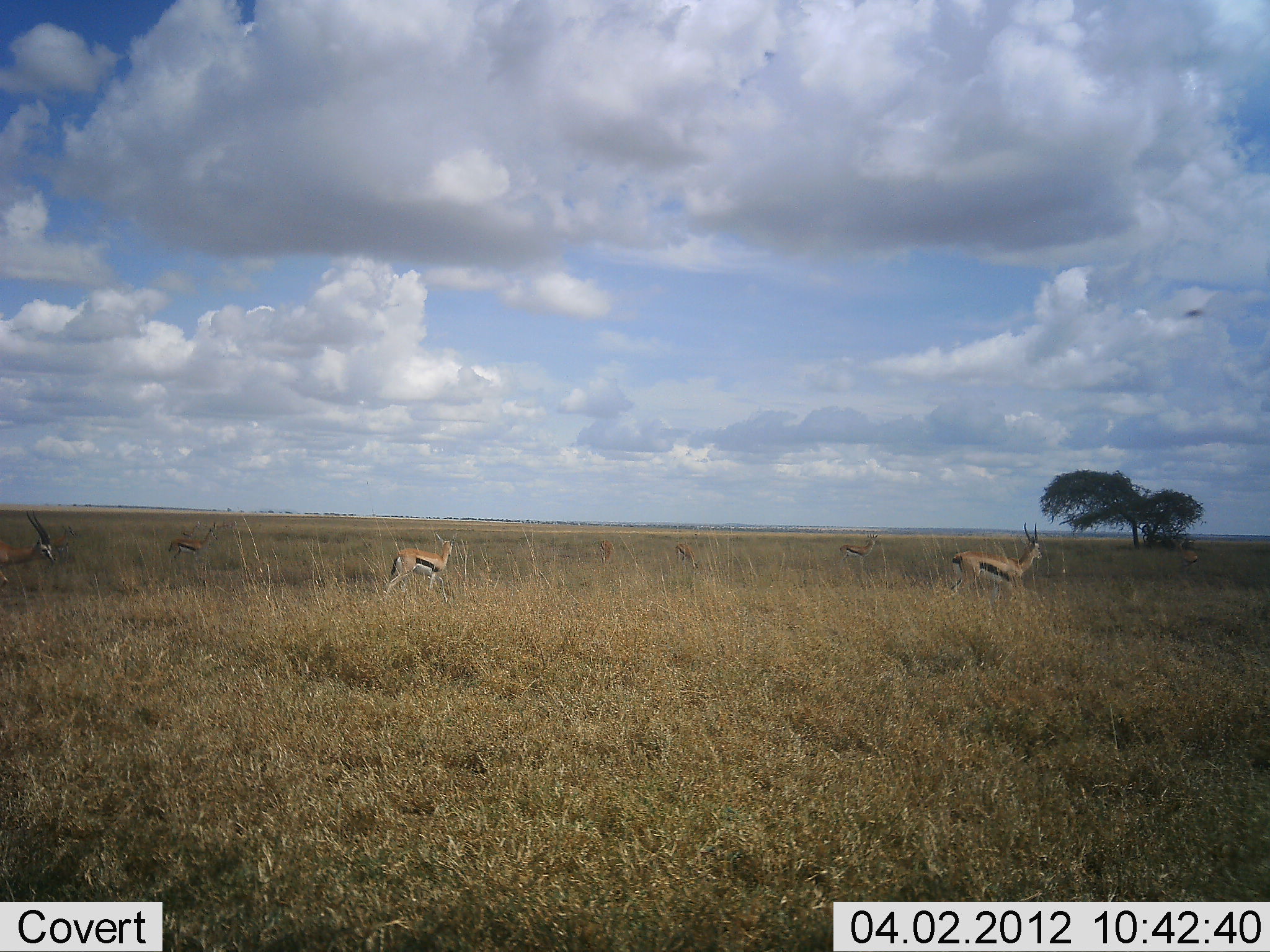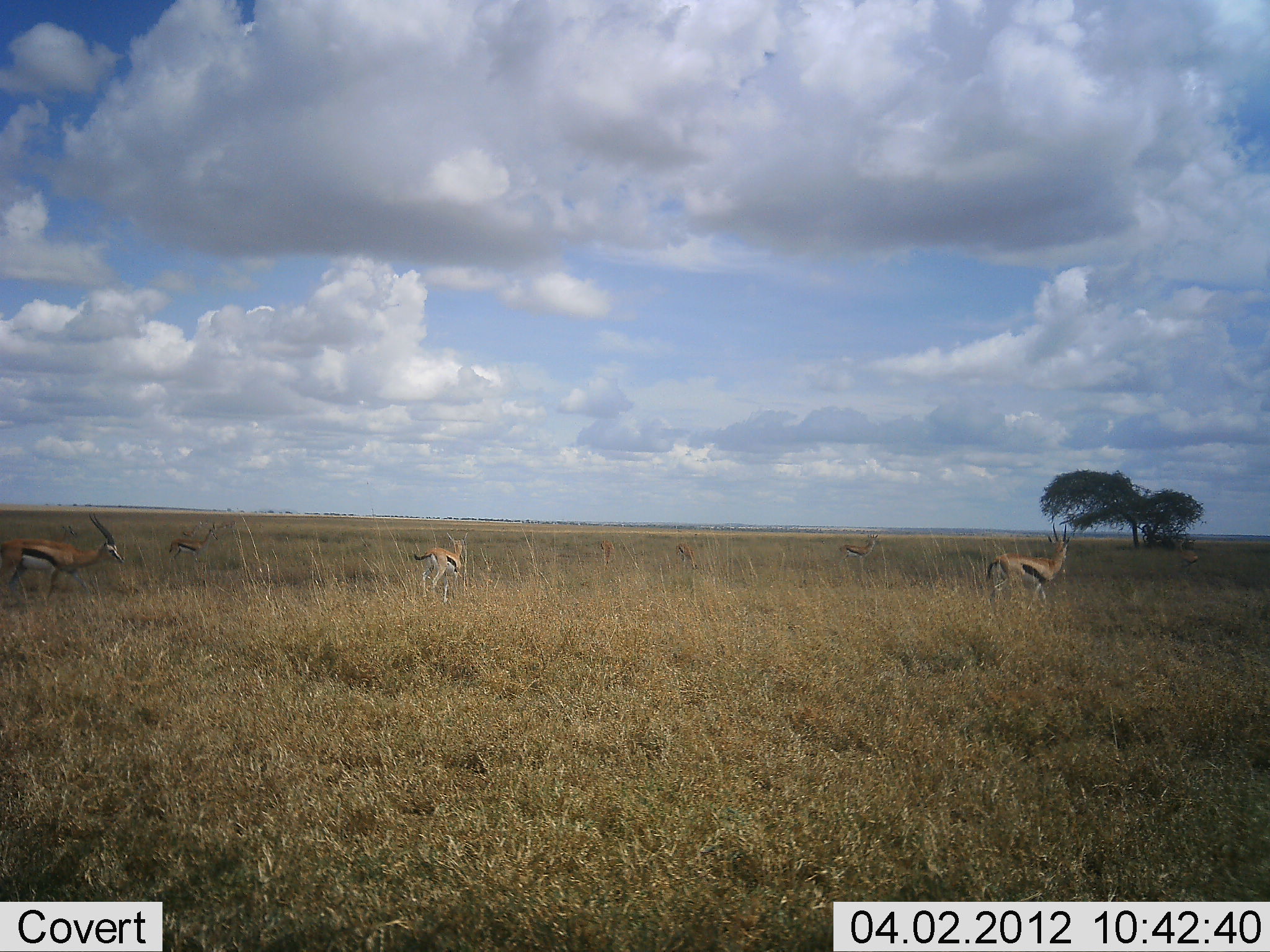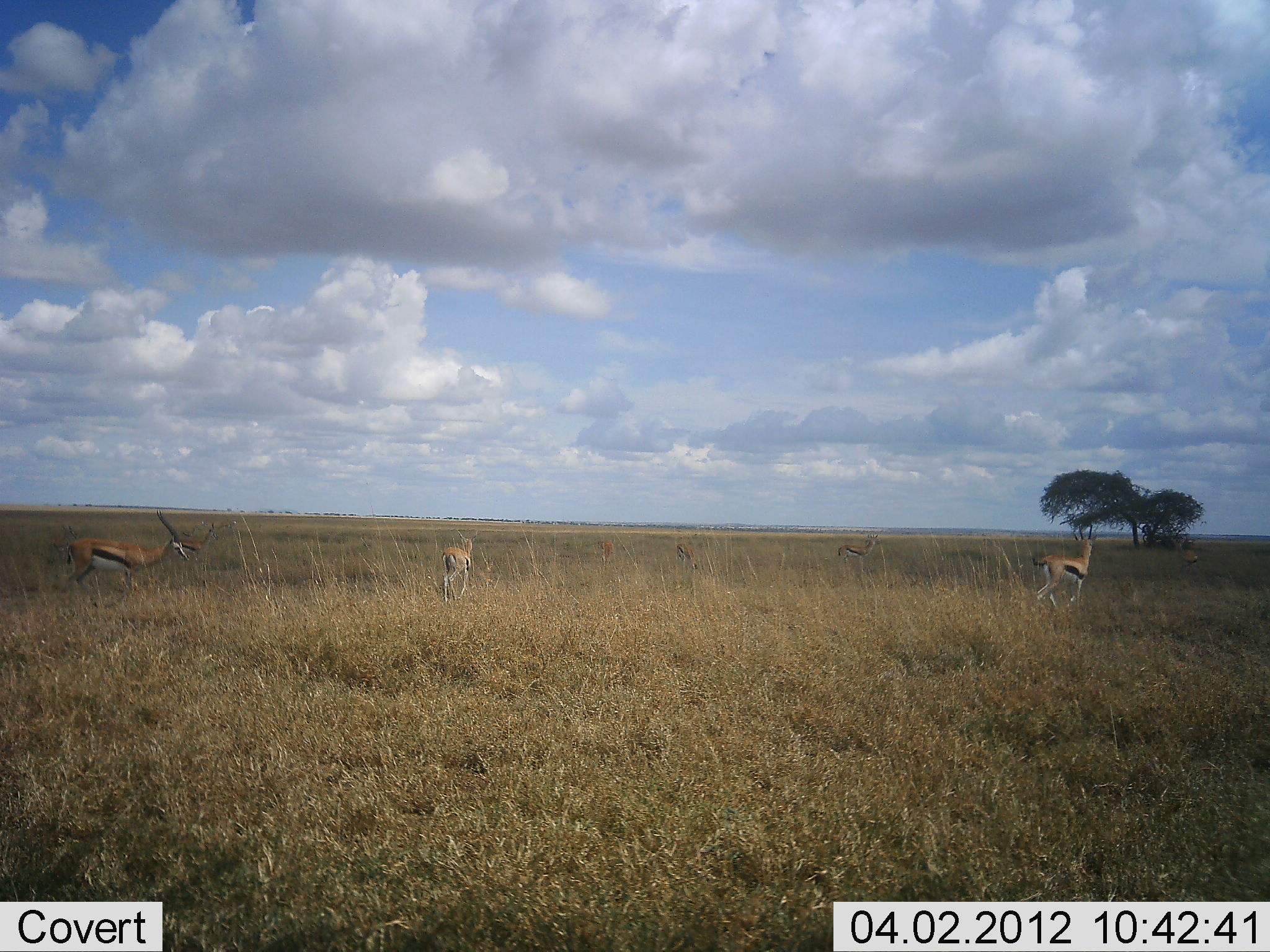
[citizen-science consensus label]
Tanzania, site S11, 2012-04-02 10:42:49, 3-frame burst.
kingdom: Animalia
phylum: Chordata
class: Mammalia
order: Artiodactyla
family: Bovidae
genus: Eudorcas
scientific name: Eudorcas thomsonii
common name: thomson's gazelle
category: gazellethomsons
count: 5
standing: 38%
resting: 0%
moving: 96%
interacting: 0%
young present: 0%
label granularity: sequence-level